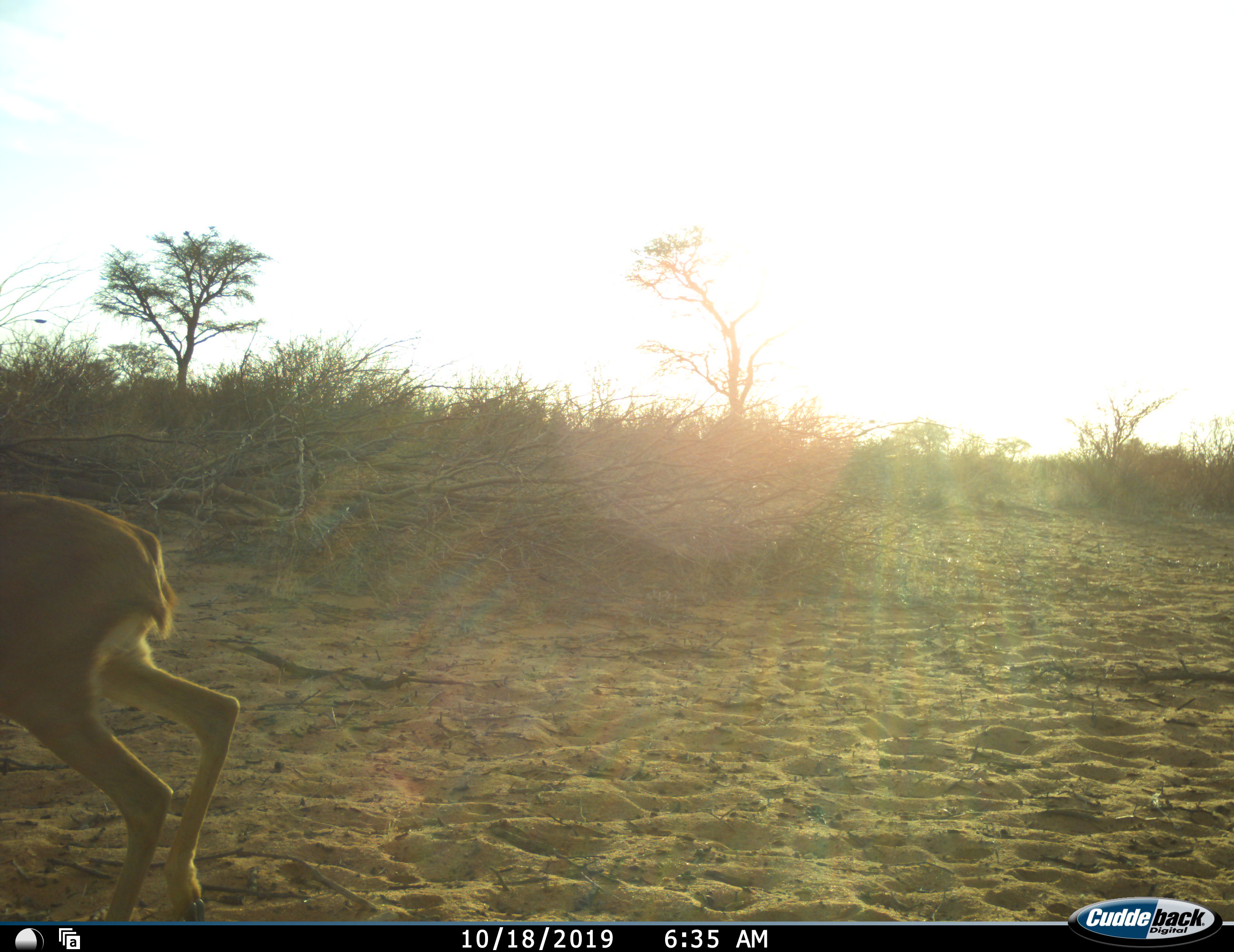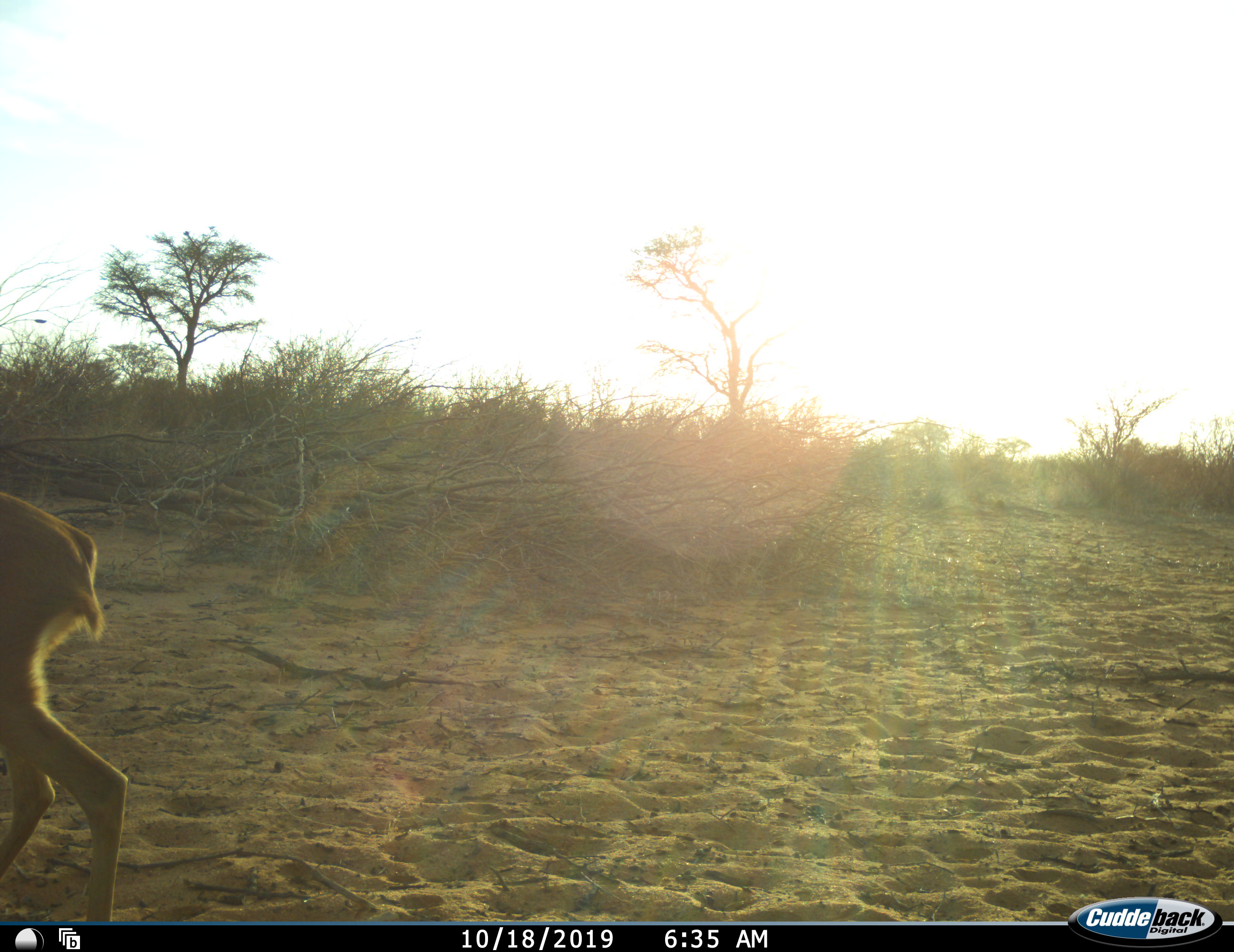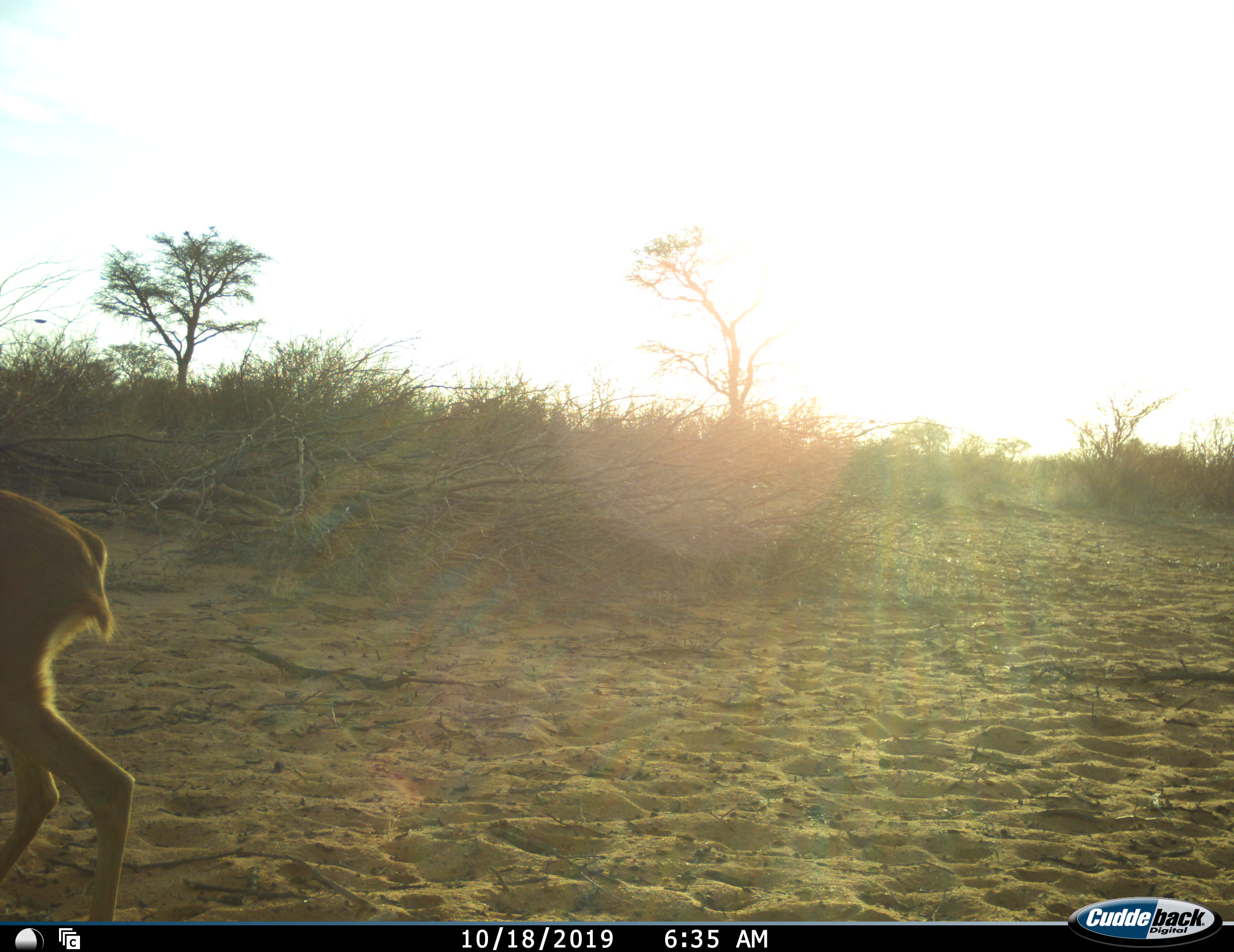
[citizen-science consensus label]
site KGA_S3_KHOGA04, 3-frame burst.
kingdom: Animalia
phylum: Chordata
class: Mammalia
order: Artiodactyla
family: Bovidae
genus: Raphicerus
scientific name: Raphicerus campestris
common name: steenbok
Steenbok (Raphicerus campestris), count 1. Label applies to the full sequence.